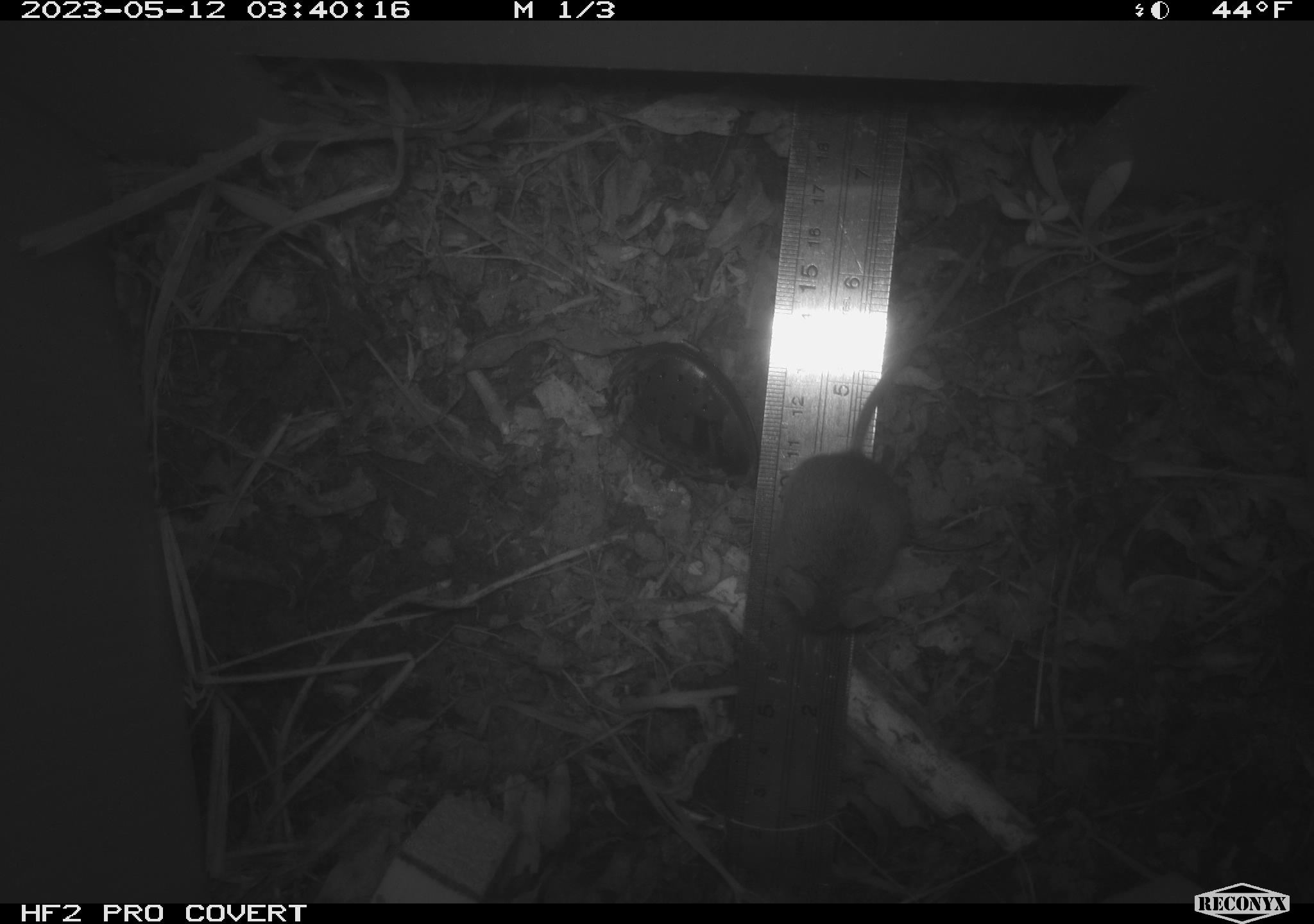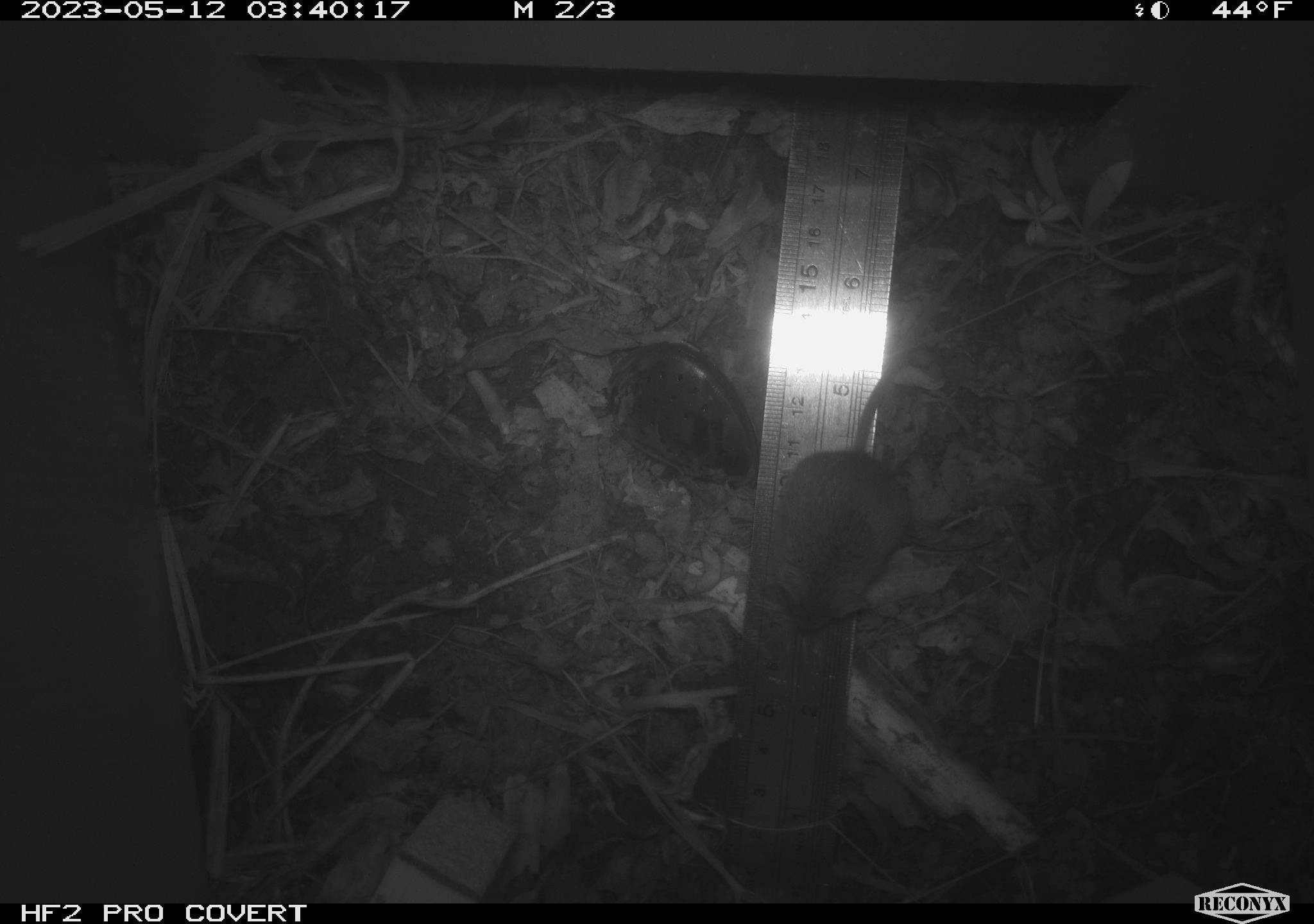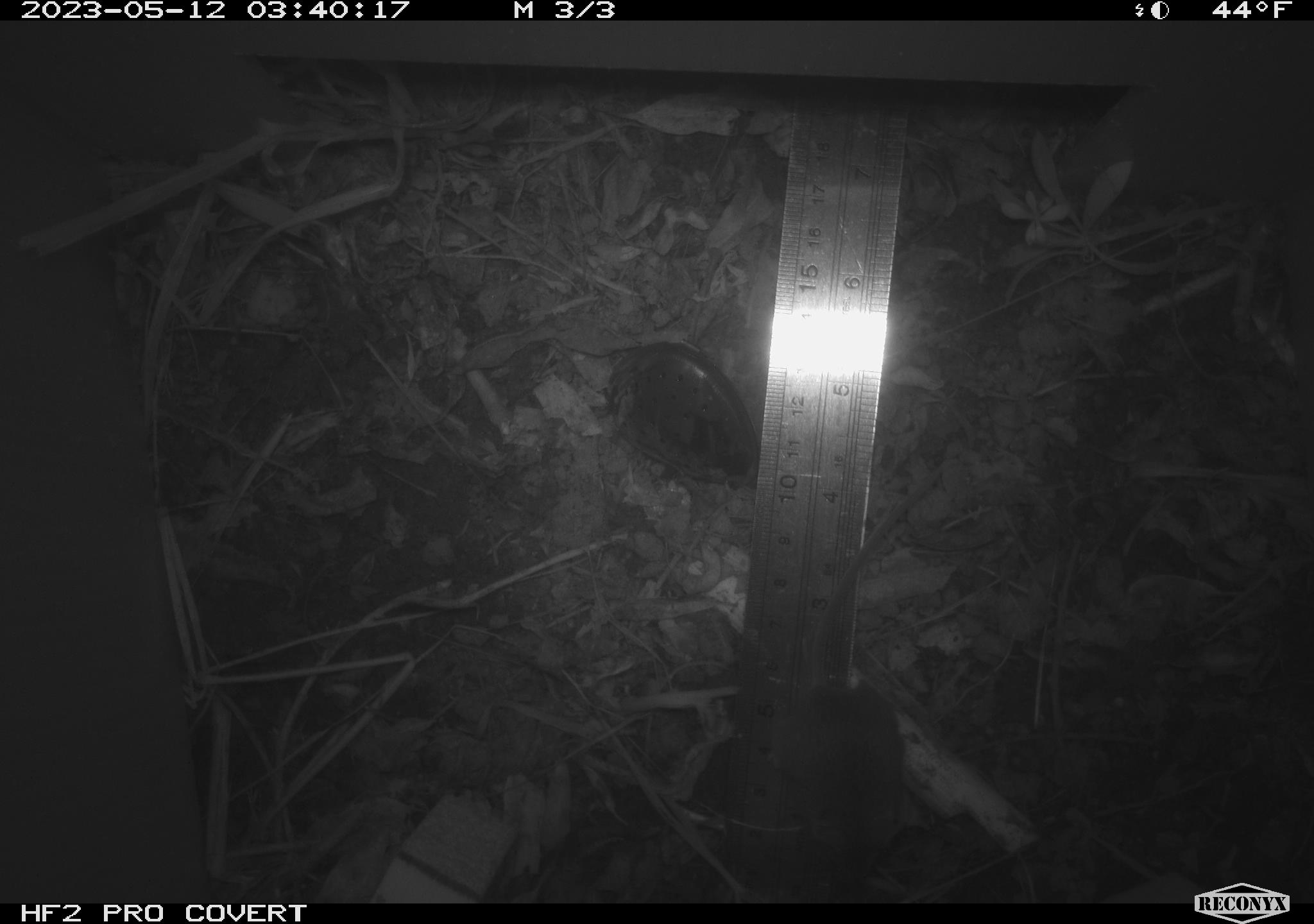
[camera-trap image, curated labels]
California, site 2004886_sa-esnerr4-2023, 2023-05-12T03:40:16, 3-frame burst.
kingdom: Animalia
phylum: Chordata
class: Mammalia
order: Rodentia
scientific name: Rodentia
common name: mouse species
Mouse species (Rodentia).